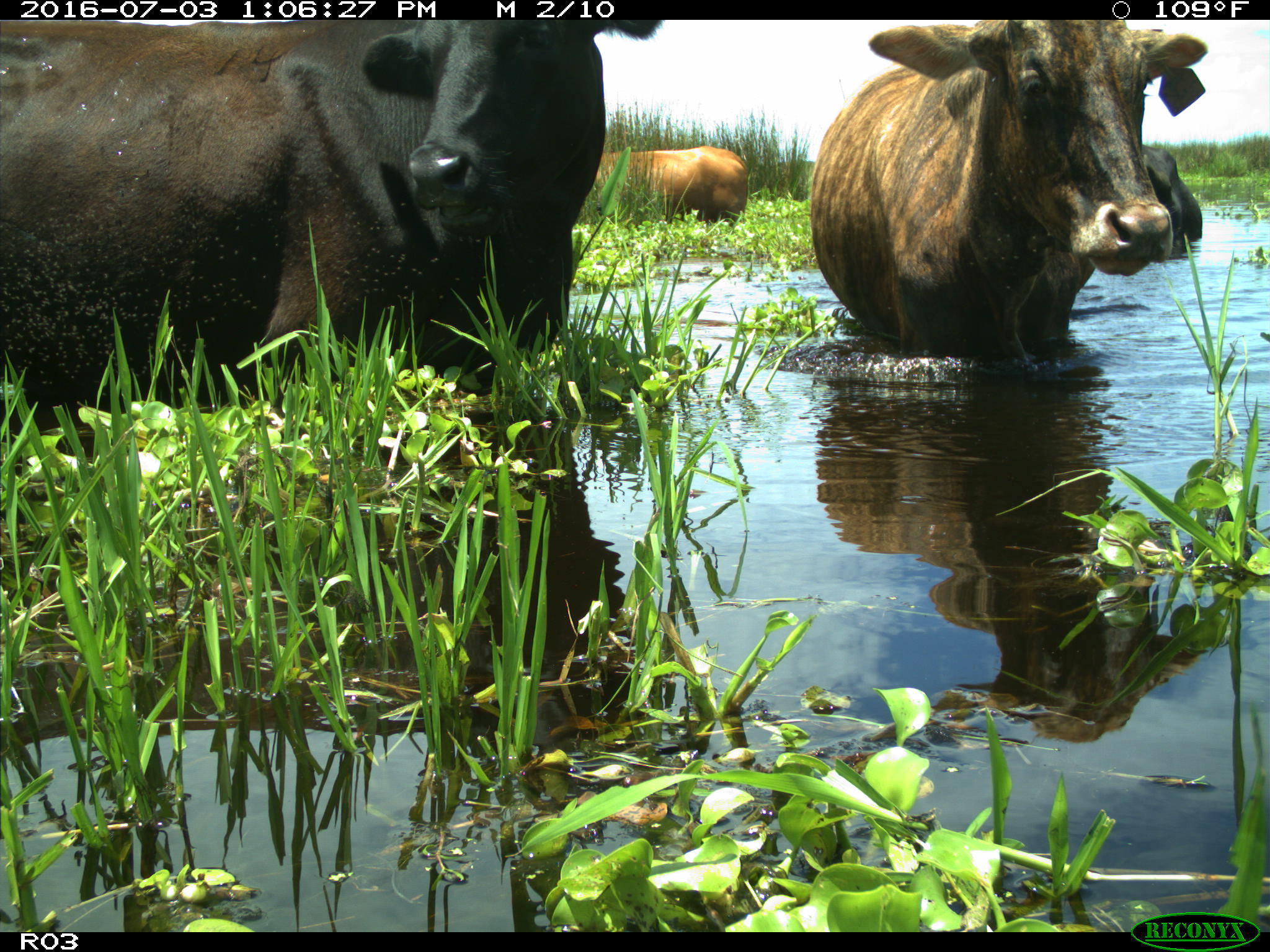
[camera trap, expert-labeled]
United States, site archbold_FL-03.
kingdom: Animalia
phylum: Chordata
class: Mammalia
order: Artiodactyla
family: Bovidae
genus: Bos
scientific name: Bos taurus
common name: domestic cow